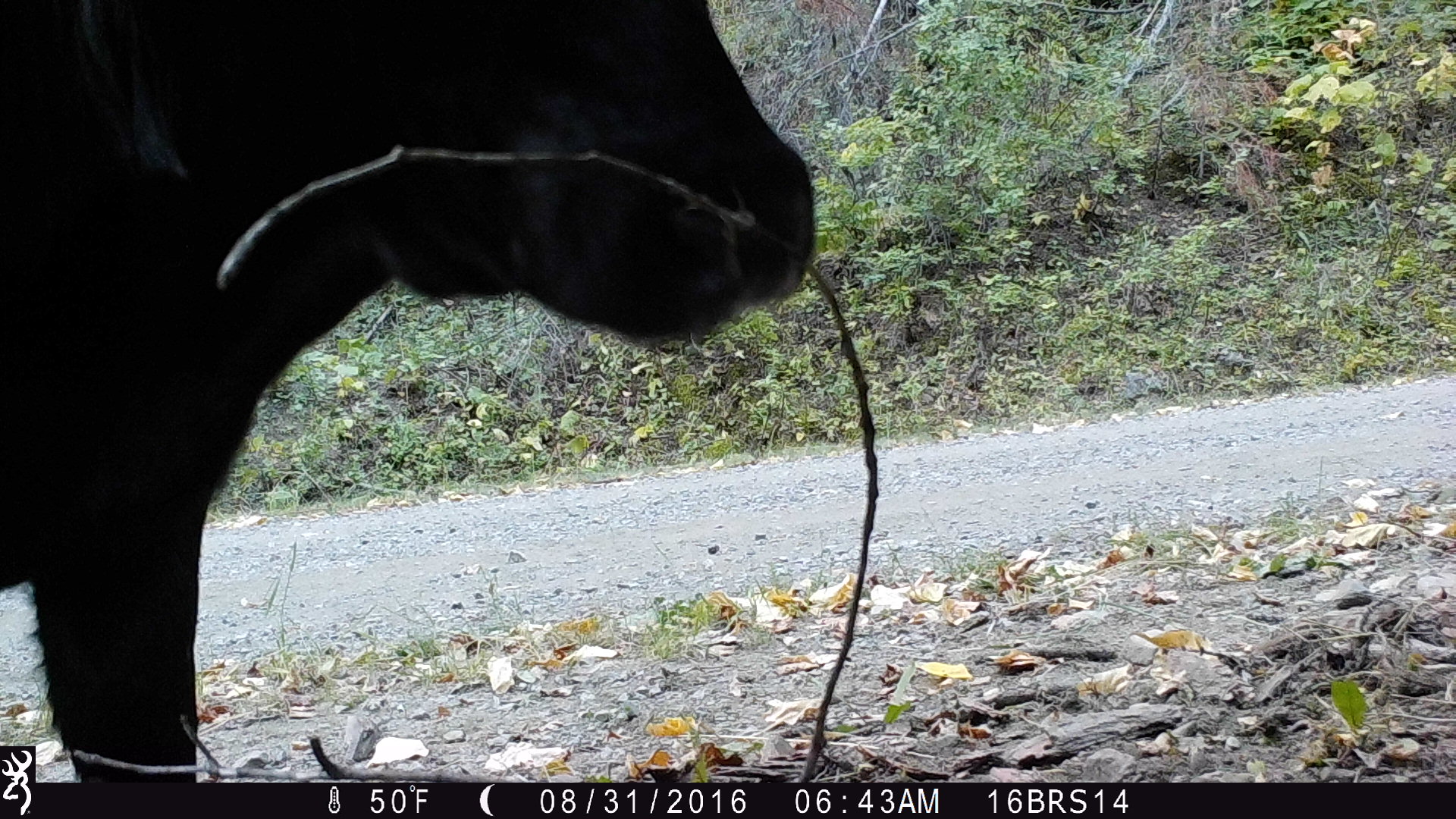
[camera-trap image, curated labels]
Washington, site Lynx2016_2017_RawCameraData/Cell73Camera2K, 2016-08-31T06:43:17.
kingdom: Animalia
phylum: Chordata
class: Mammalia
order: Artiodactyla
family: Bovidae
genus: Bos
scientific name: Bos taurus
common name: domestic cattle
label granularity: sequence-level